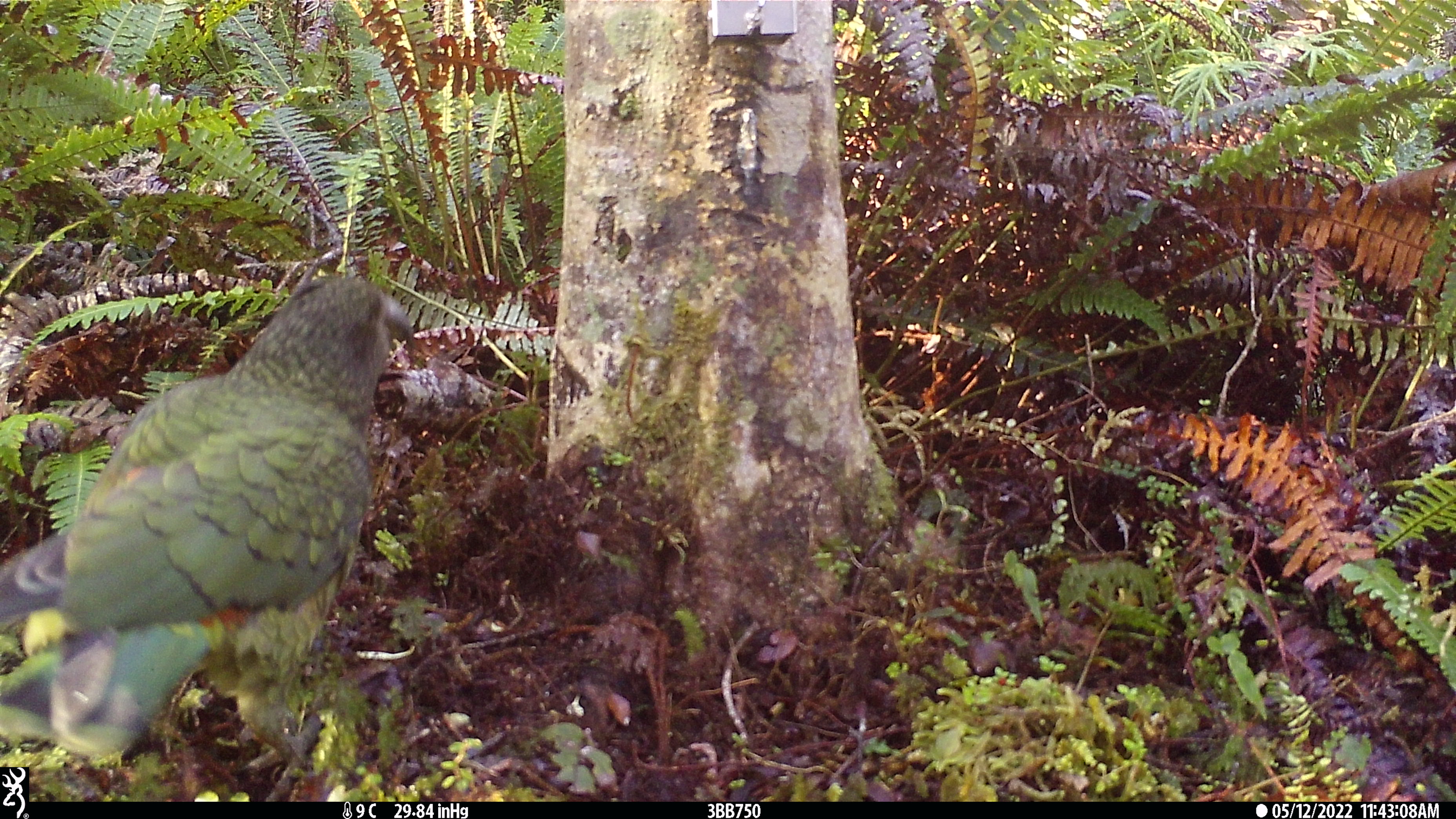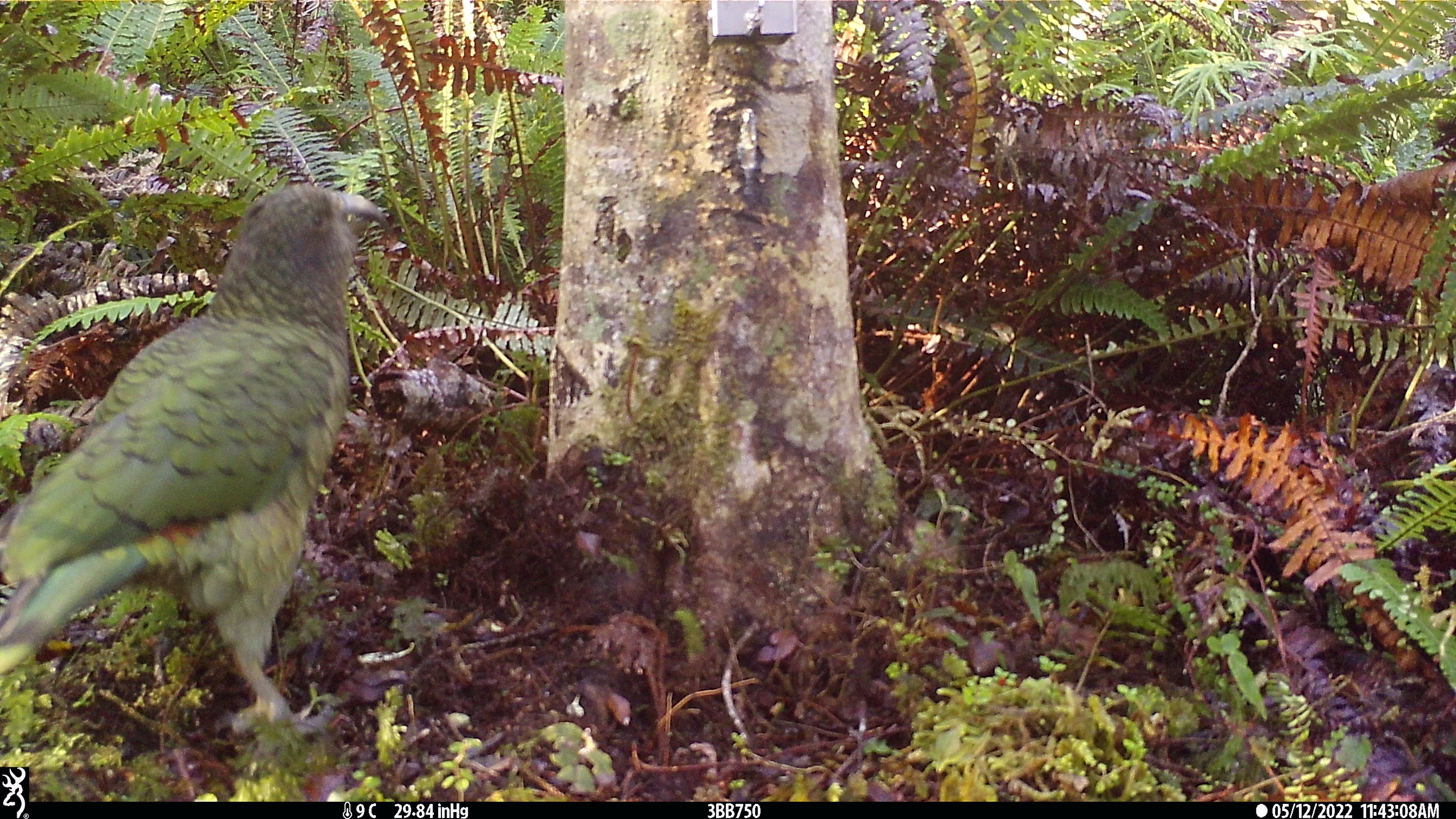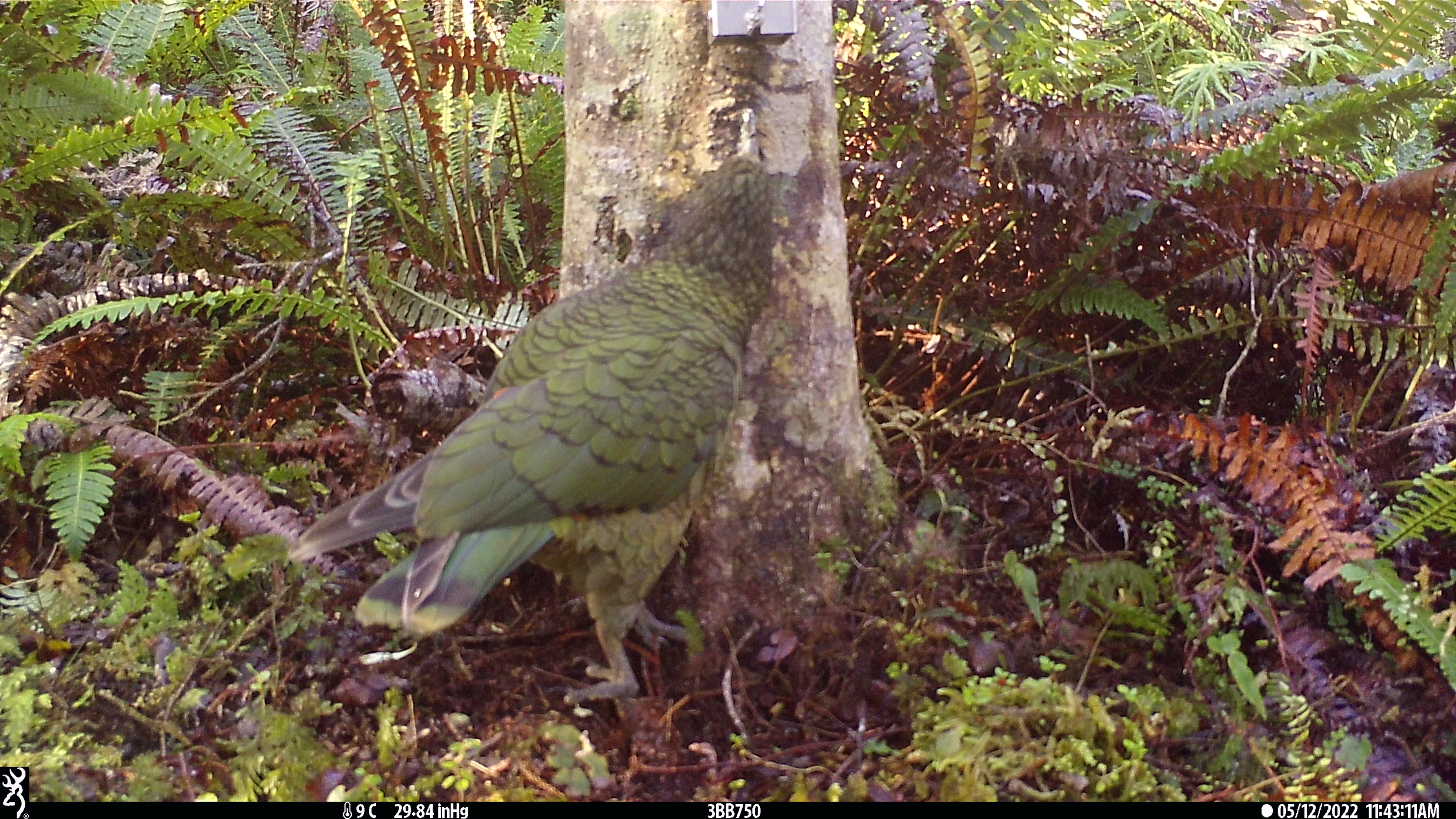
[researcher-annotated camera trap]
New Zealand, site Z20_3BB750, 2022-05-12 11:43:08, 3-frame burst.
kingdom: Animalia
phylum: Chordata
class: Aves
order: Psittaciformes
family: Strigopidae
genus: Nestor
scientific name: Nestor notabilis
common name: kea